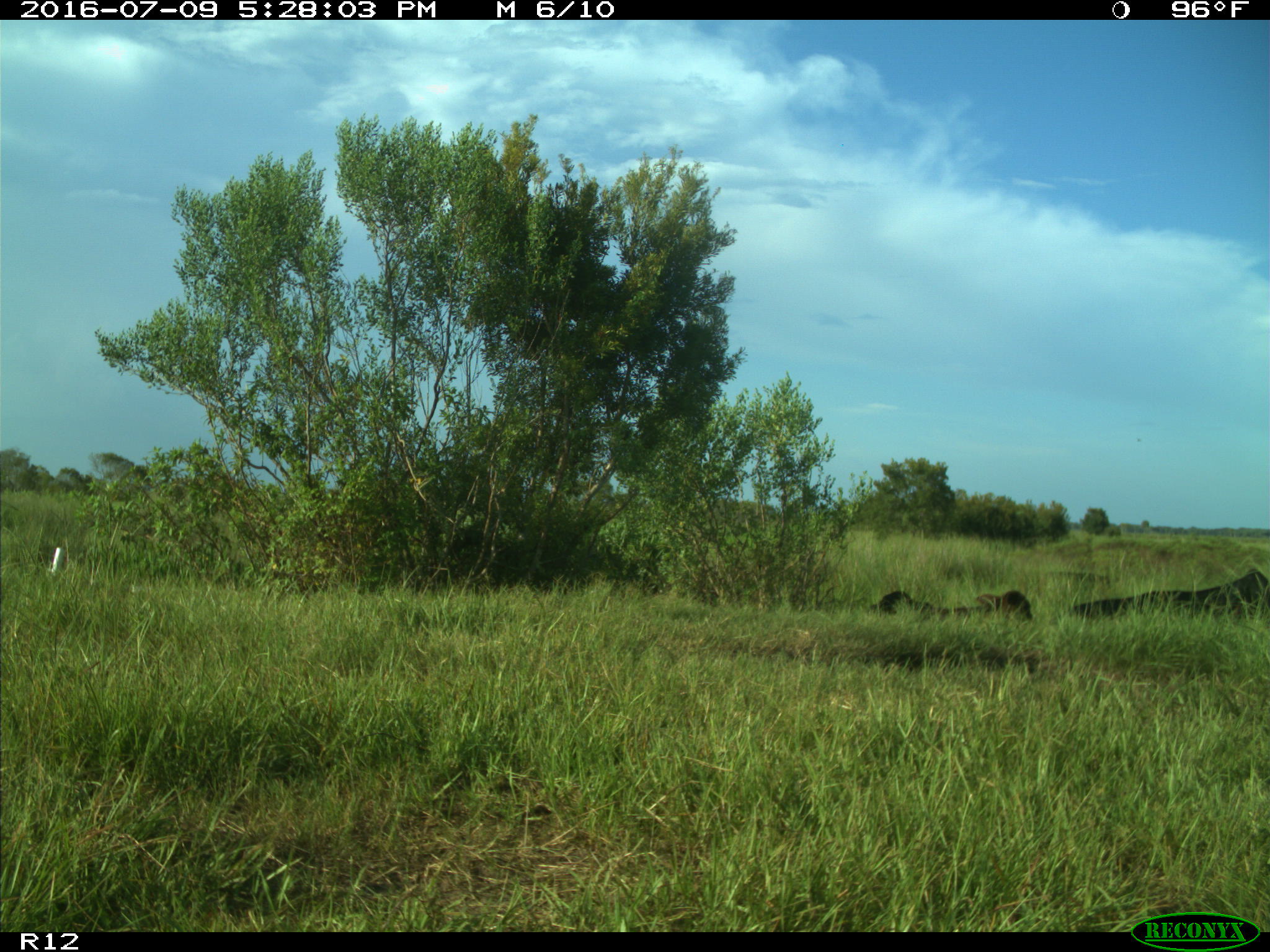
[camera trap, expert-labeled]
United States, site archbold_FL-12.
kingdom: Animalia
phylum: Chordata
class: Mammalia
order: Artiodactyla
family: Bovidae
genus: Bos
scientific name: Bos taurus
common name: domestic cow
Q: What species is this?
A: Bos taurus (domestic cow).